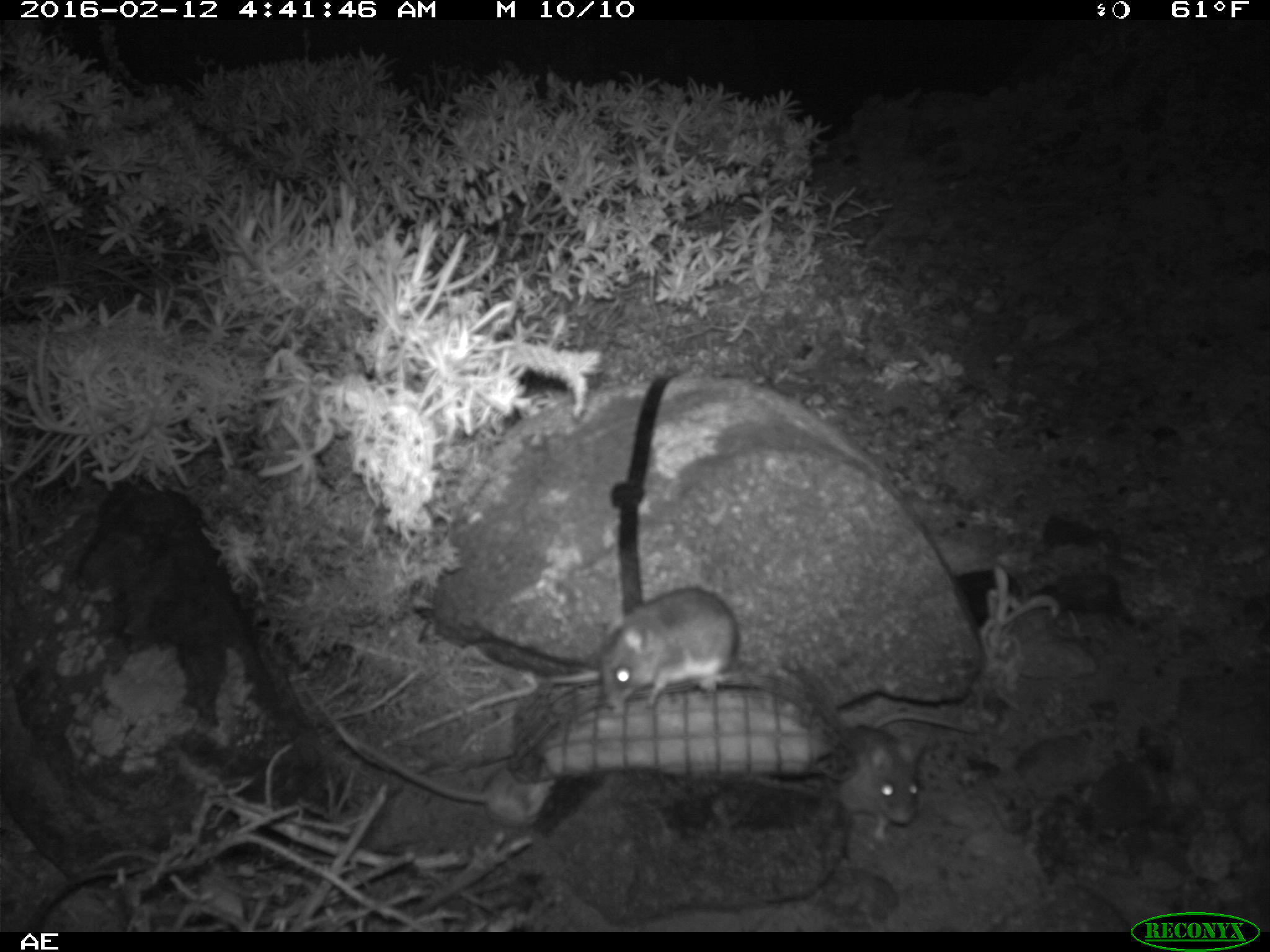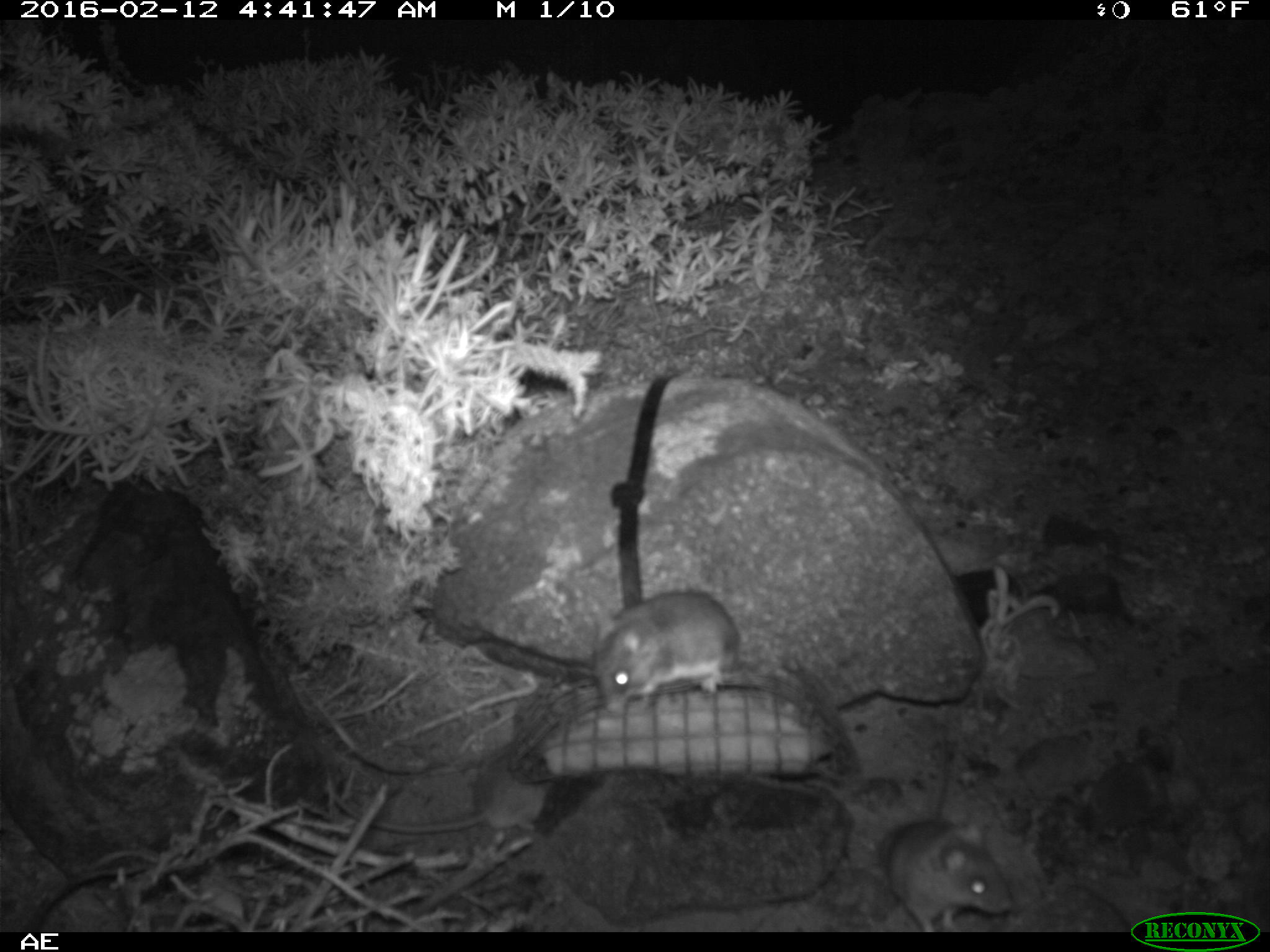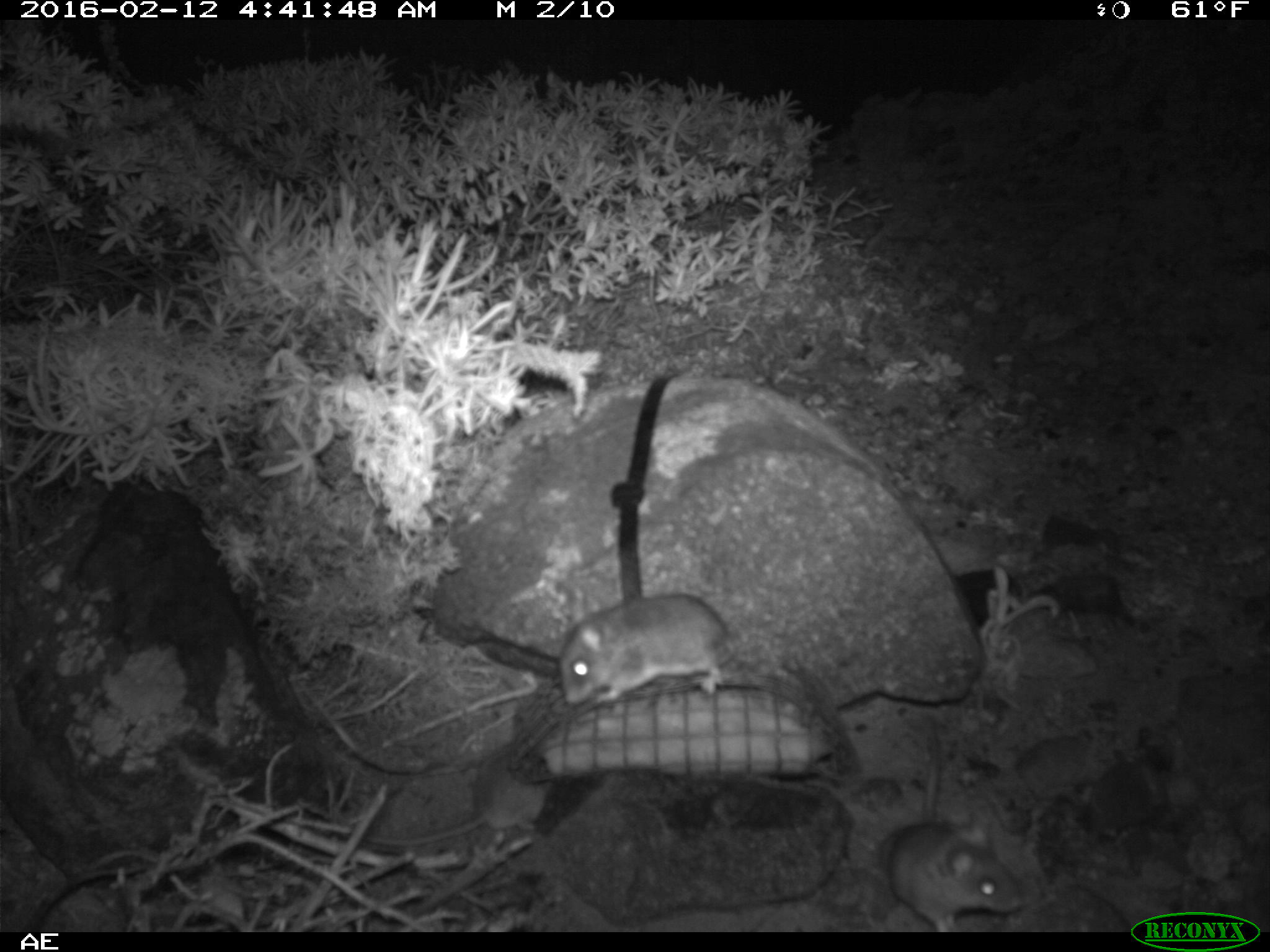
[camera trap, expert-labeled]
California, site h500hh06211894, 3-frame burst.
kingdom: Animalia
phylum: Chordata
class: Mammalia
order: Rodentia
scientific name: Rodentia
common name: rodent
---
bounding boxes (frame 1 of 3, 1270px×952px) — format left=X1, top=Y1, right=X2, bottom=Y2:
rodent: left=839, top=710, right=977, bottom=841; left=356, top=741, right=555, bottom=827; left=601, top=586, right=739, bottom=708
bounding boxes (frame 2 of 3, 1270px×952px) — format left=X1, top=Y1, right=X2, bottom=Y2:
rodent: left=878, top=736, right=1013, bottom=932; left=325, top=746, right=548, bottom=836; left=592, top=587, right=737, bottom=709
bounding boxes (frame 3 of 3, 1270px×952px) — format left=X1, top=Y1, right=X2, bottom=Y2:
rodent: left=885, top=715, right=1023, bottom=932; left=357, top=743, right=548, bottom=846; left=558, top=593, right=735, bottom=704